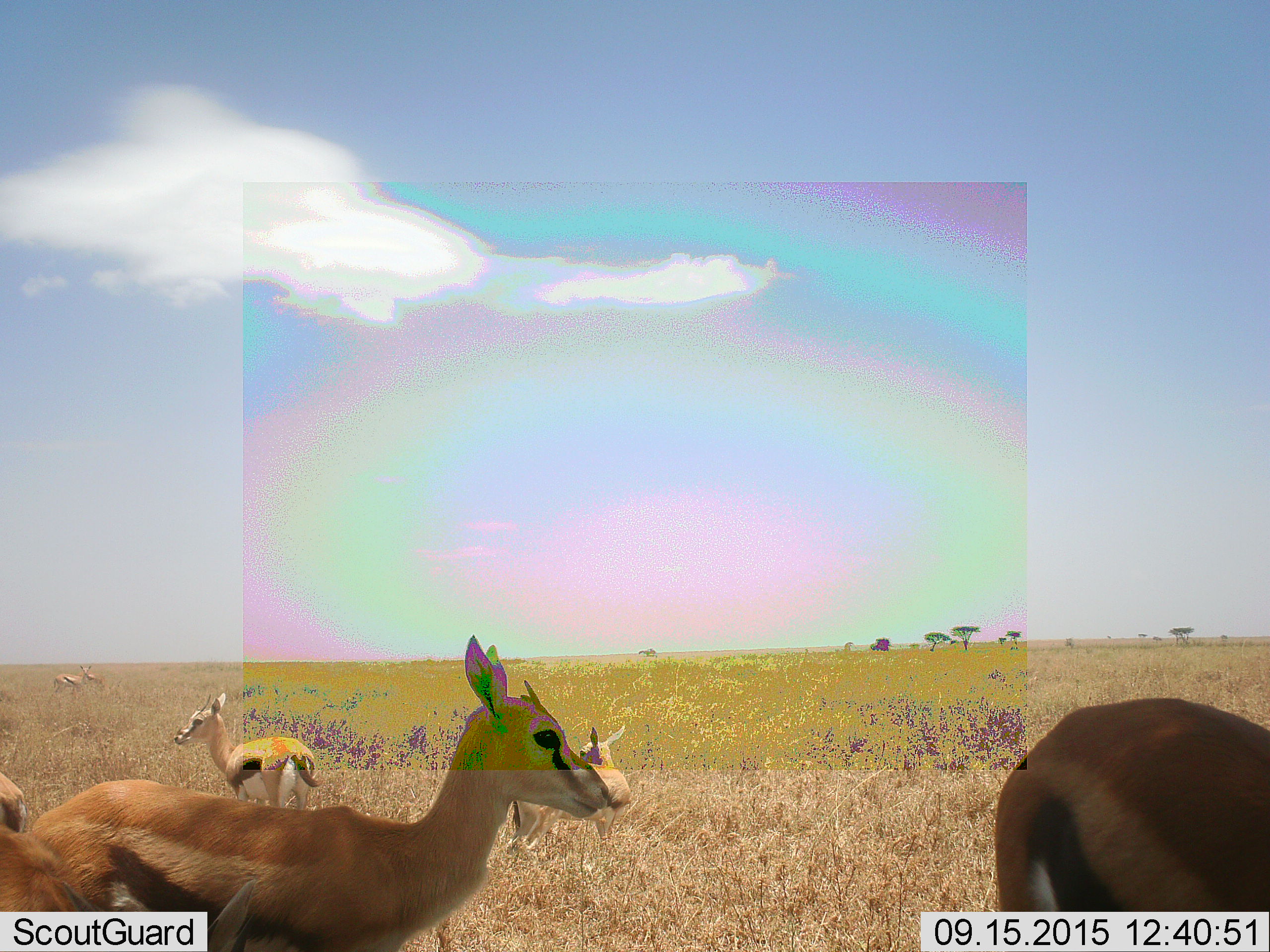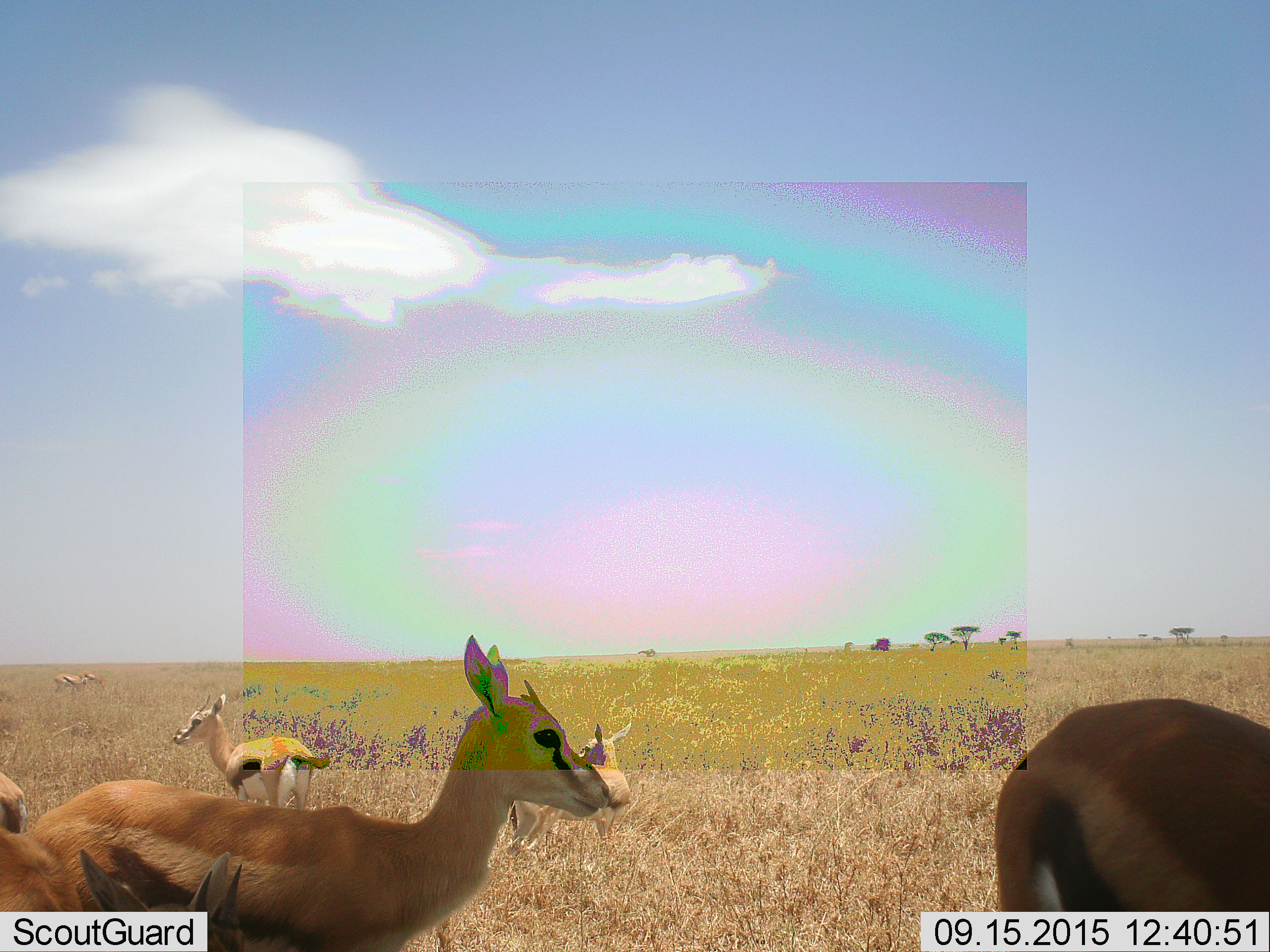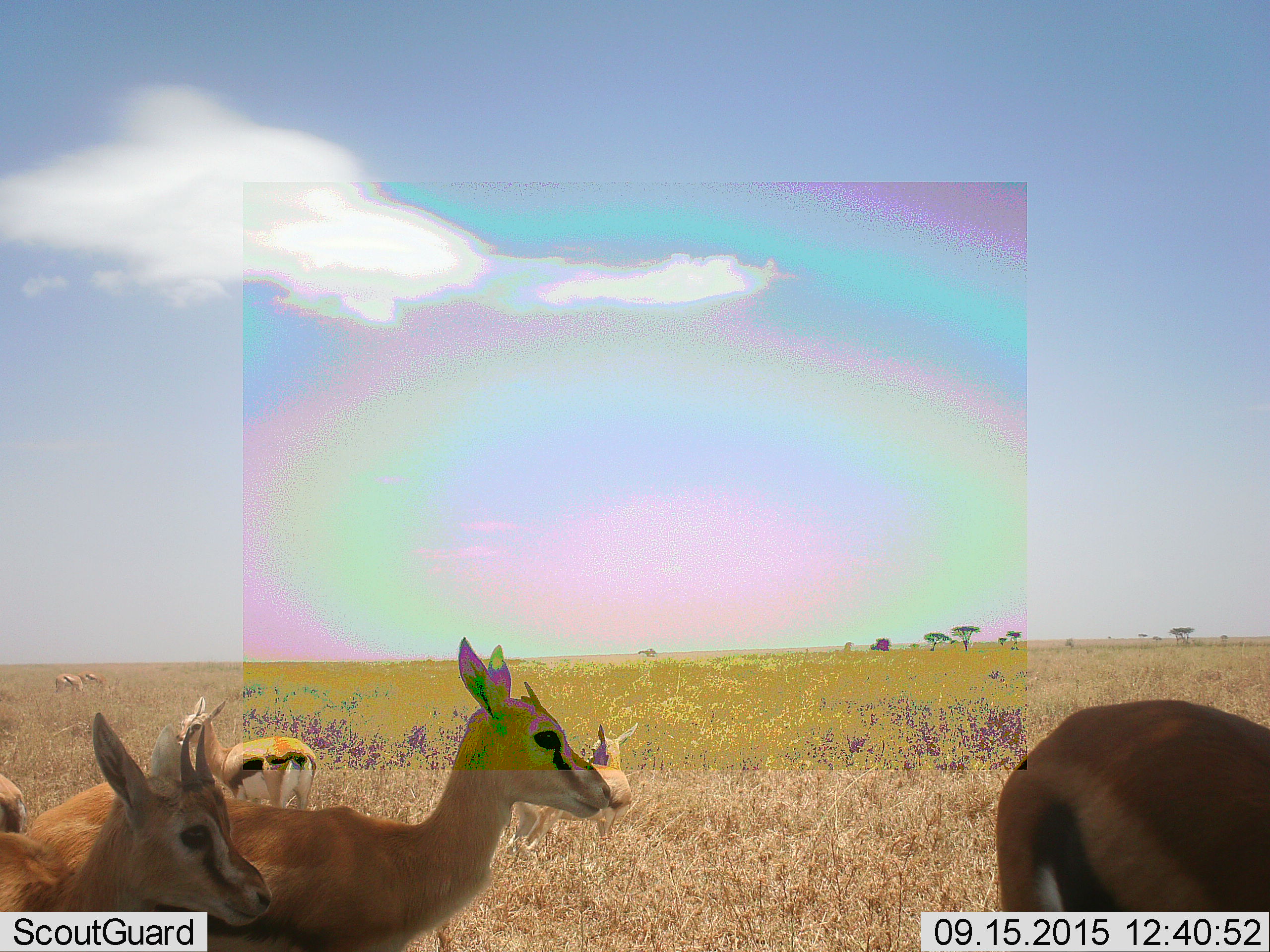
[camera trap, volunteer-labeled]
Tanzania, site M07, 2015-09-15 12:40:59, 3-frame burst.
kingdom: Animalia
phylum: Chordata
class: Mammalia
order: Artiodactyla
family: Bovidae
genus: Eudorcas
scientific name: Eudorcas thomsonii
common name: thomson's gazelle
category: gazellethomsons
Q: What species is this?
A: Gazellethomsons (thomson's gazelle) (Eudorcas thomsonii).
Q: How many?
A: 8.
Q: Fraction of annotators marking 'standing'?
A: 100%.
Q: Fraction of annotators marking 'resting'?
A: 14%.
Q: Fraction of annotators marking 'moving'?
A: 14%.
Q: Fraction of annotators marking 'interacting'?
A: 0%.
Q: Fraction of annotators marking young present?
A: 29%.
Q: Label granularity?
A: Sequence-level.